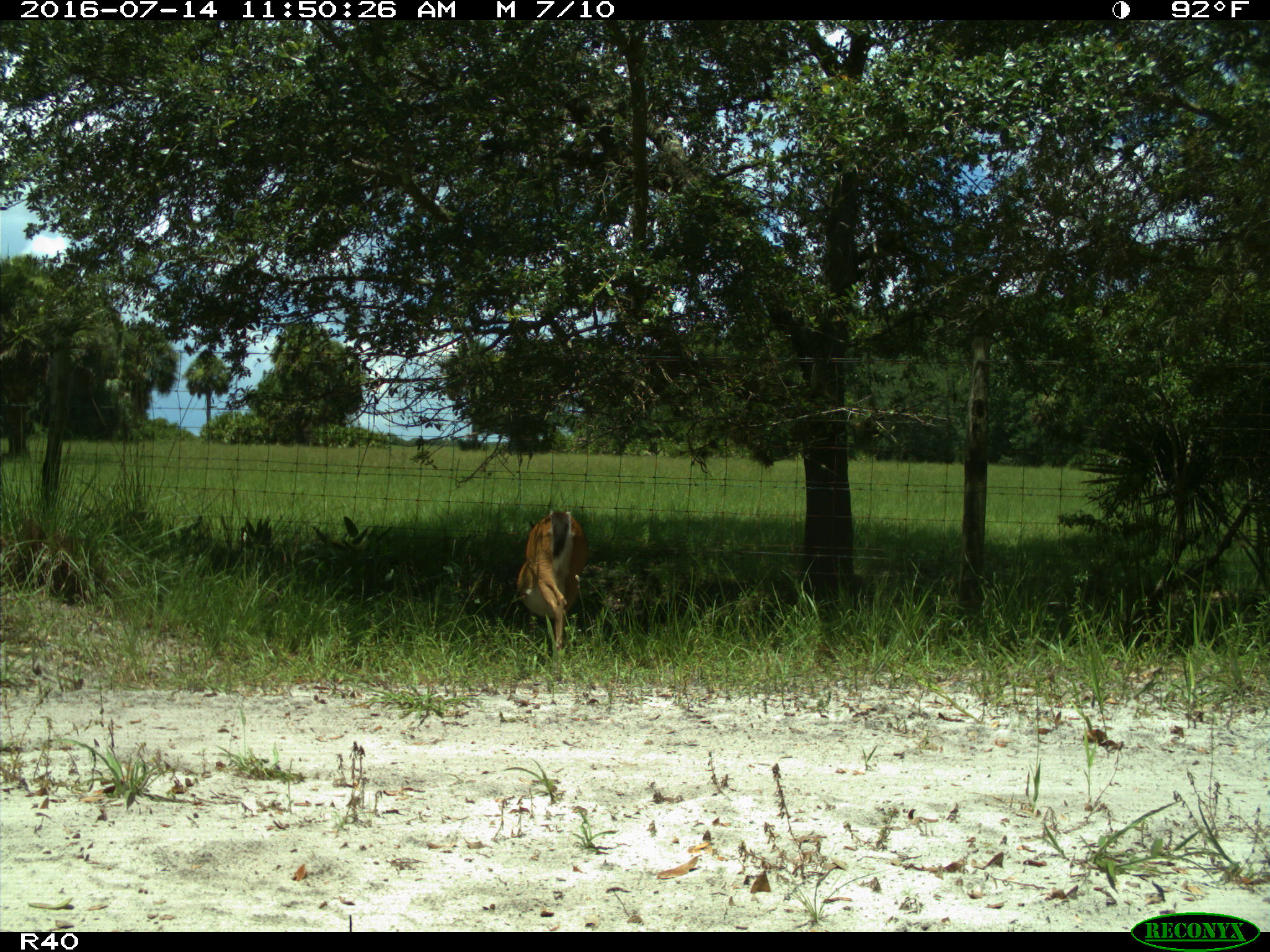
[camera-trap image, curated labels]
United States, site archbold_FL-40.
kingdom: Animalia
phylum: Chordata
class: Mammalia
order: Artiodactyla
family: Cervidae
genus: Odocoileus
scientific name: Odocoileus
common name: deer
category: unidentified deer